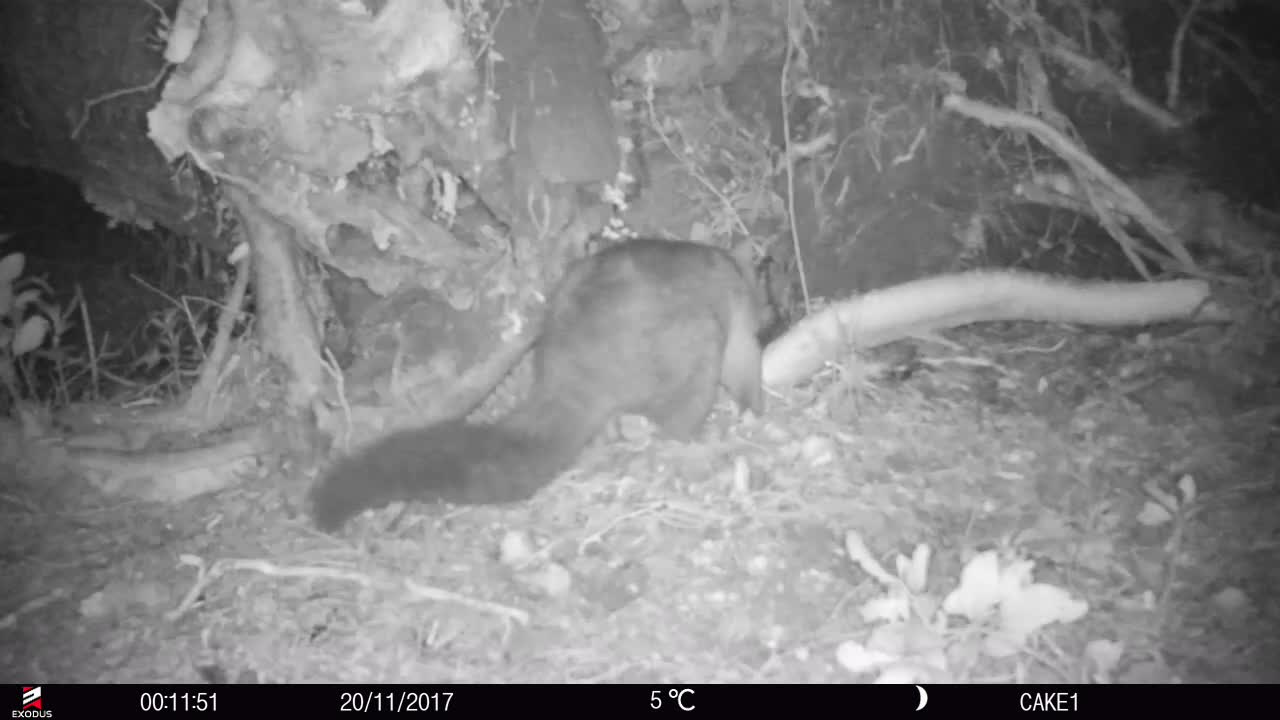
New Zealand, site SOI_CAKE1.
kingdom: Animalia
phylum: Chordata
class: Mammalia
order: Diprotodontia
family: Phalangeridae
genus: Trichosurus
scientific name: Trichosurus vulpecula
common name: common brushtail possum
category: possum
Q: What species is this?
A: Possum (common brushtail possum) (Trichosurus vulpecula).